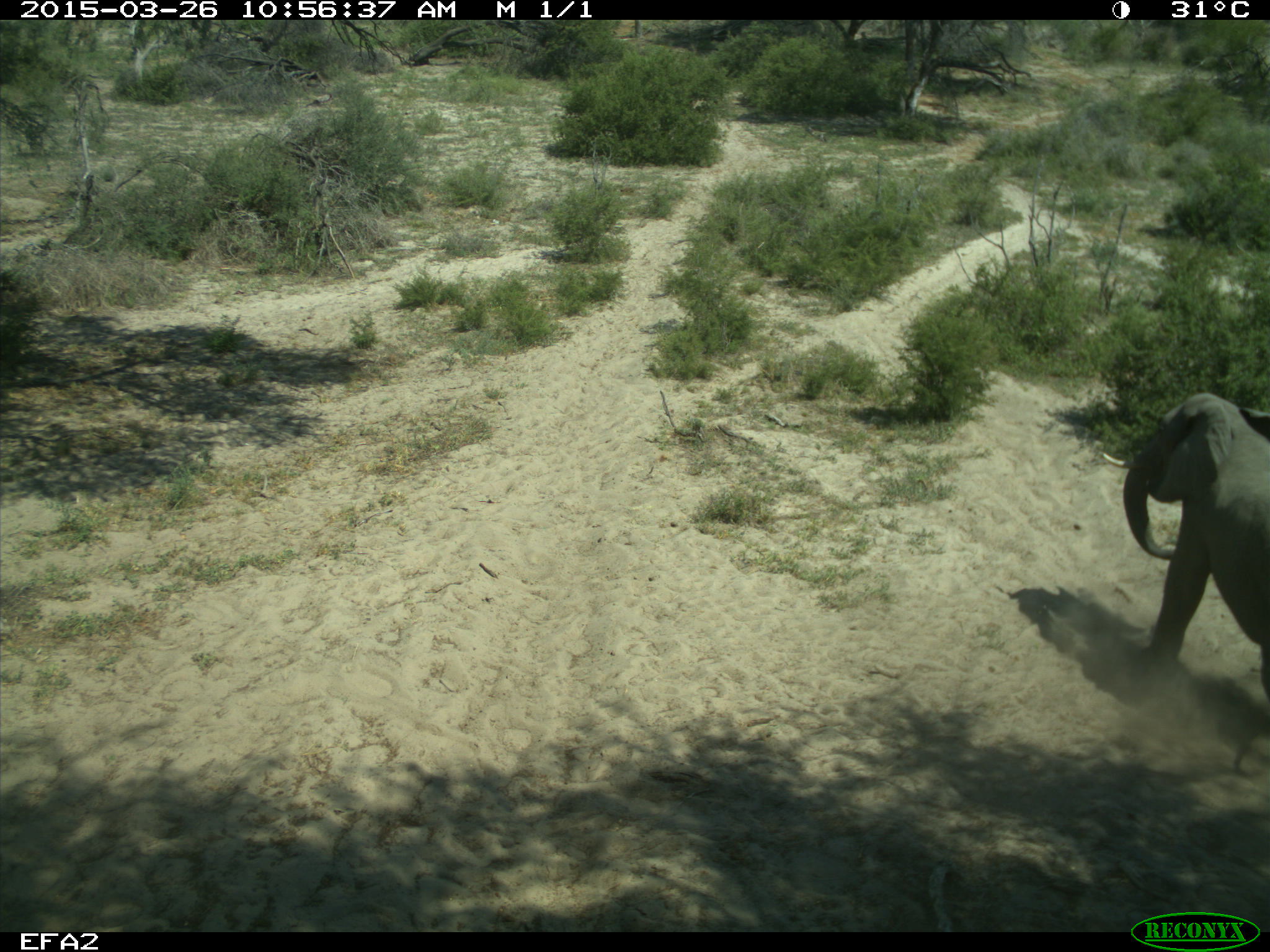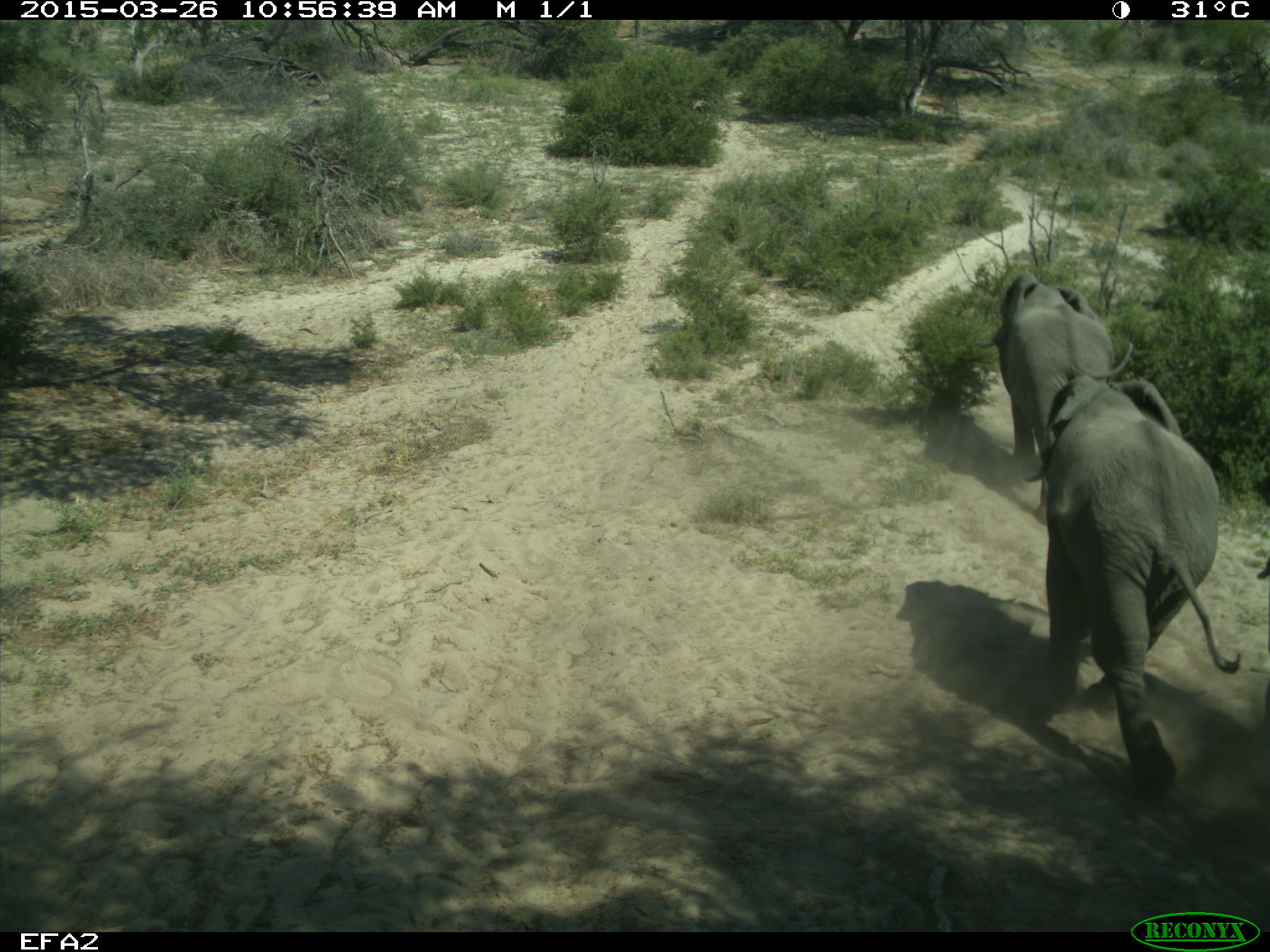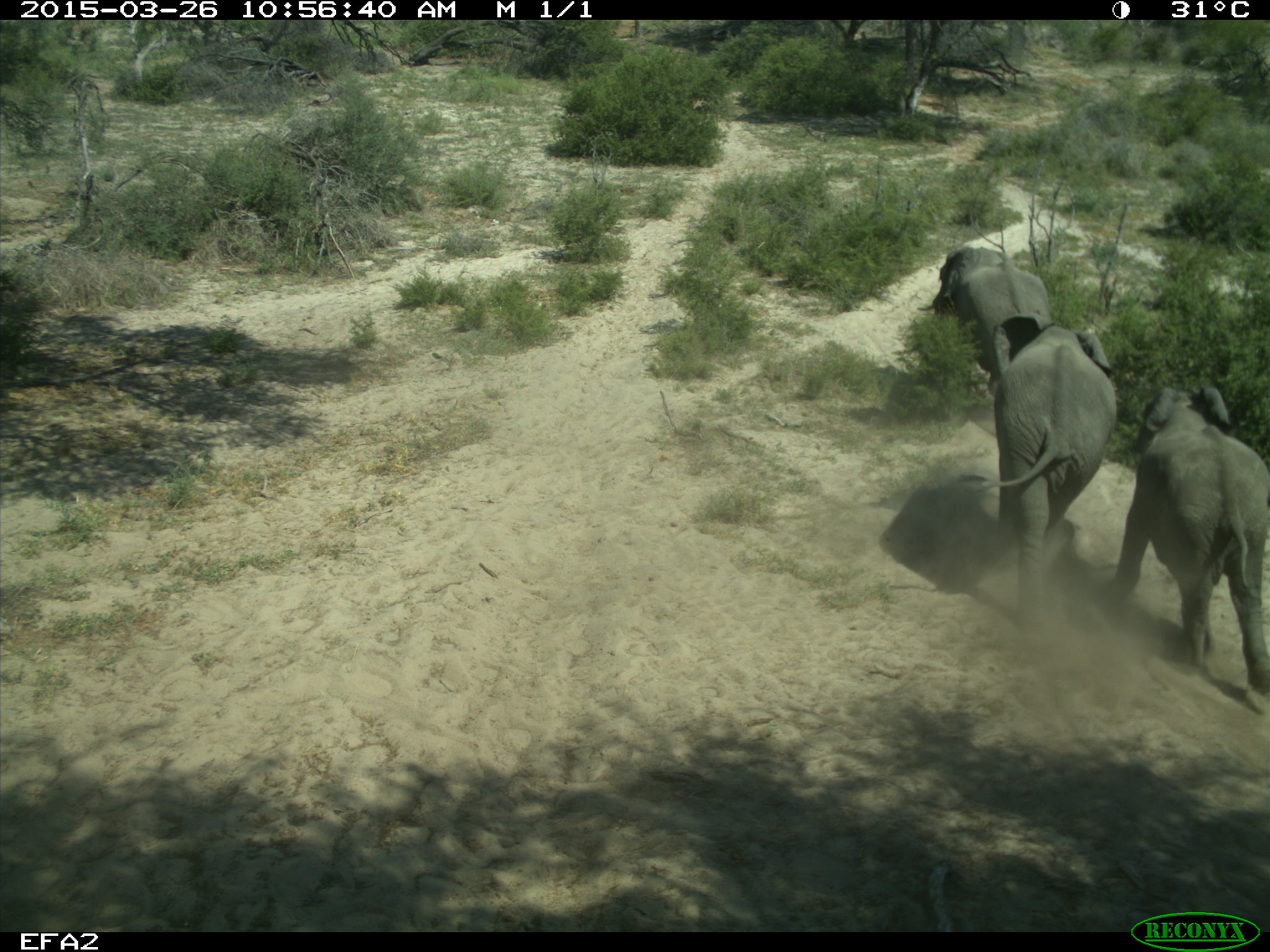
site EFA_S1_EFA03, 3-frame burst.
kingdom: Animalia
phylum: Chordata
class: Mammalia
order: Proboscidea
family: Elephantidae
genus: Loxodonta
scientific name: Loxodonta africana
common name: african bush elephant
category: elephant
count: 3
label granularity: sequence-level